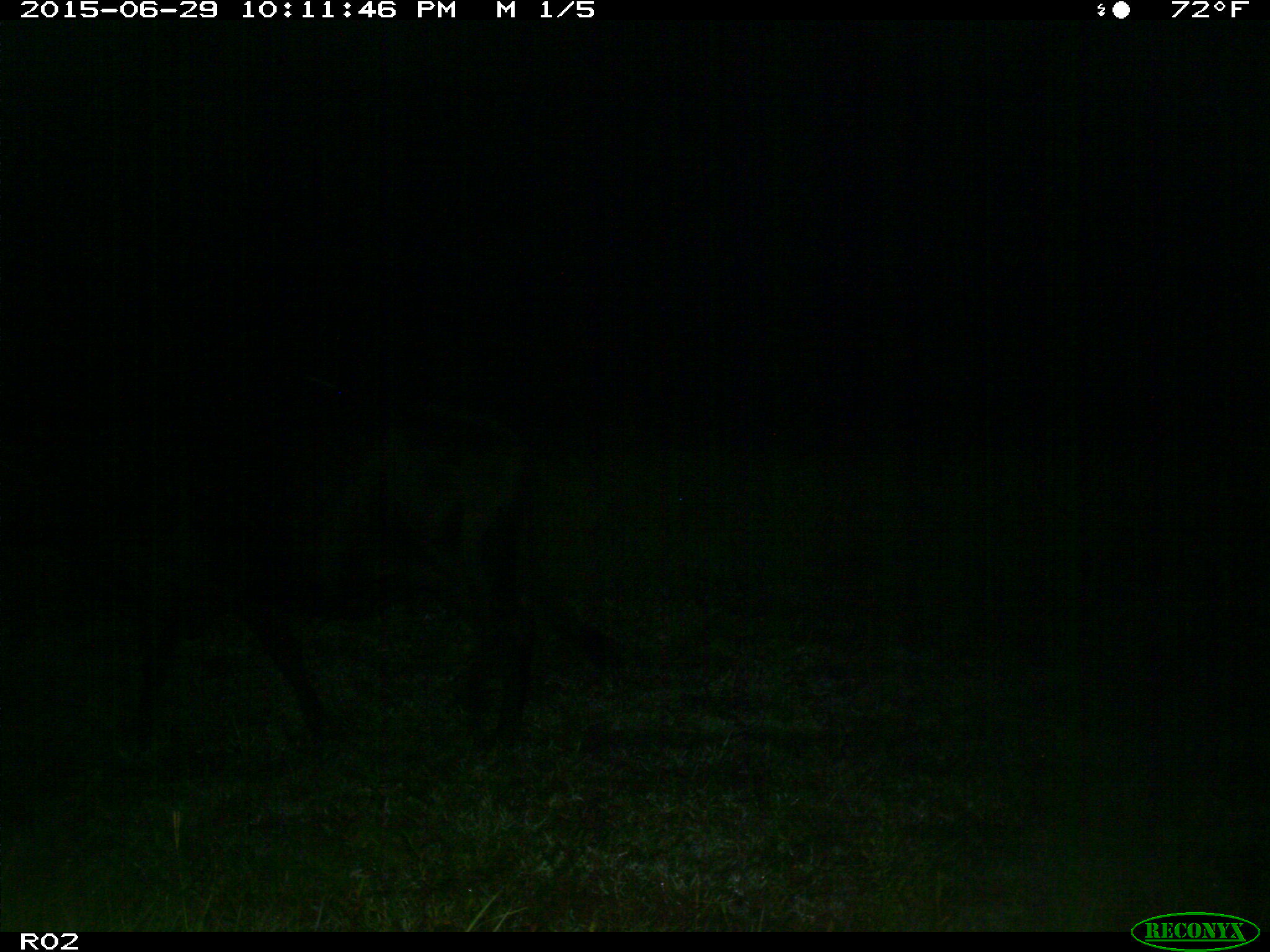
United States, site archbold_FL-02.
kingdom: Animalia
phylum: Chordata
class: Mammalia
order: Artiodactyla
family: Bovidae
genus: Bos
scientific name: Bos taurus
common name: domestic cow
Bos taurus (domestic cow).